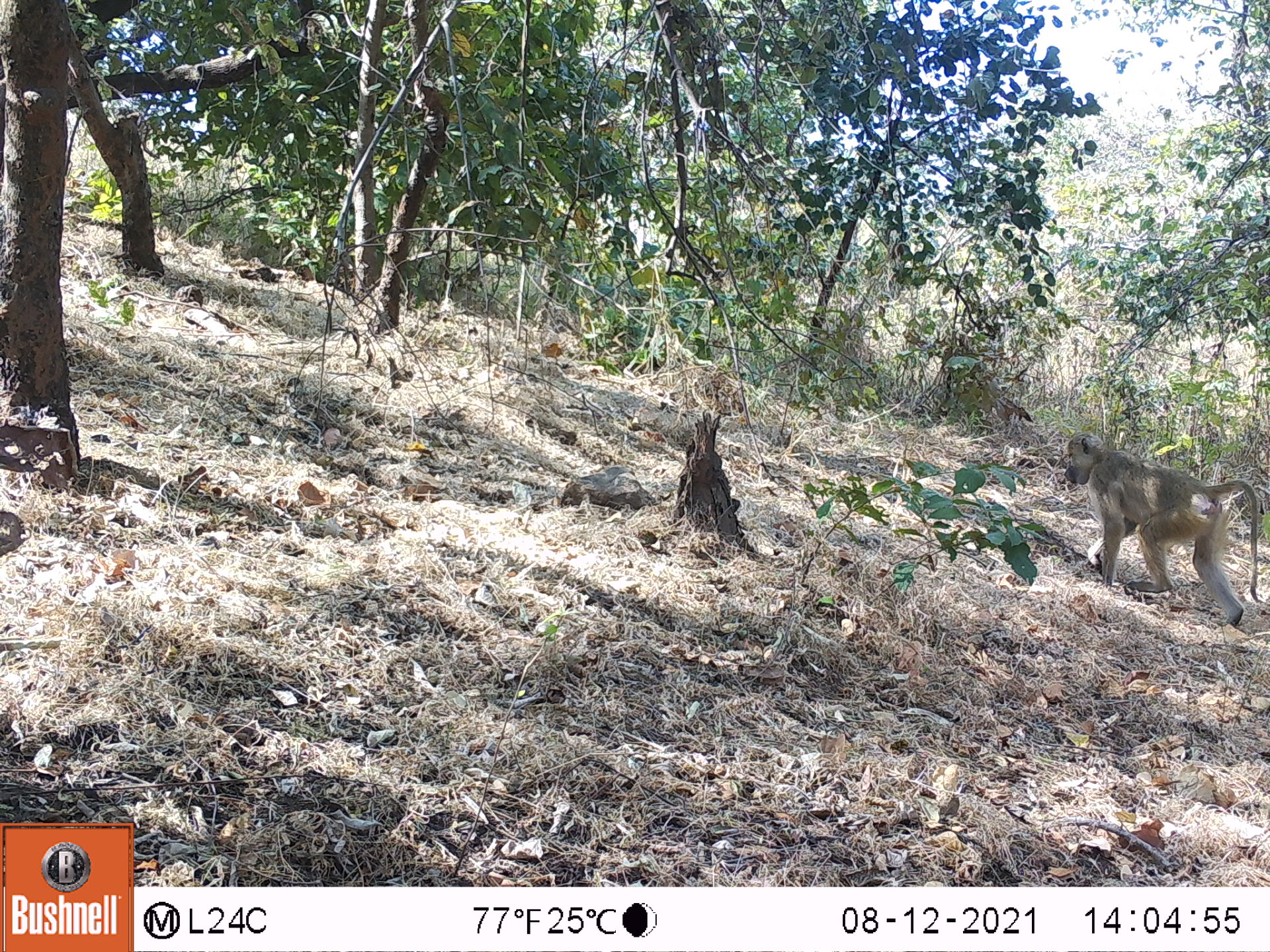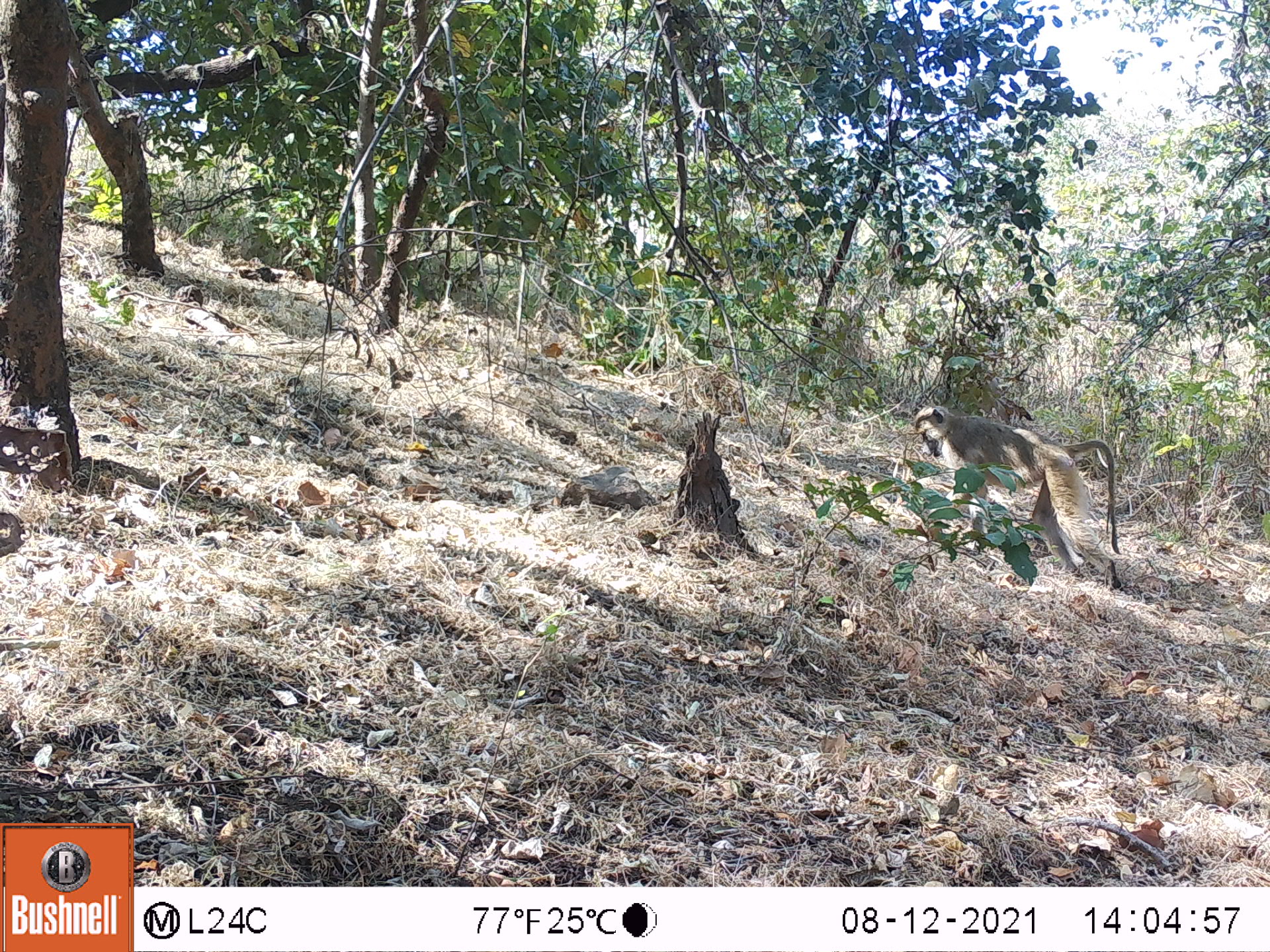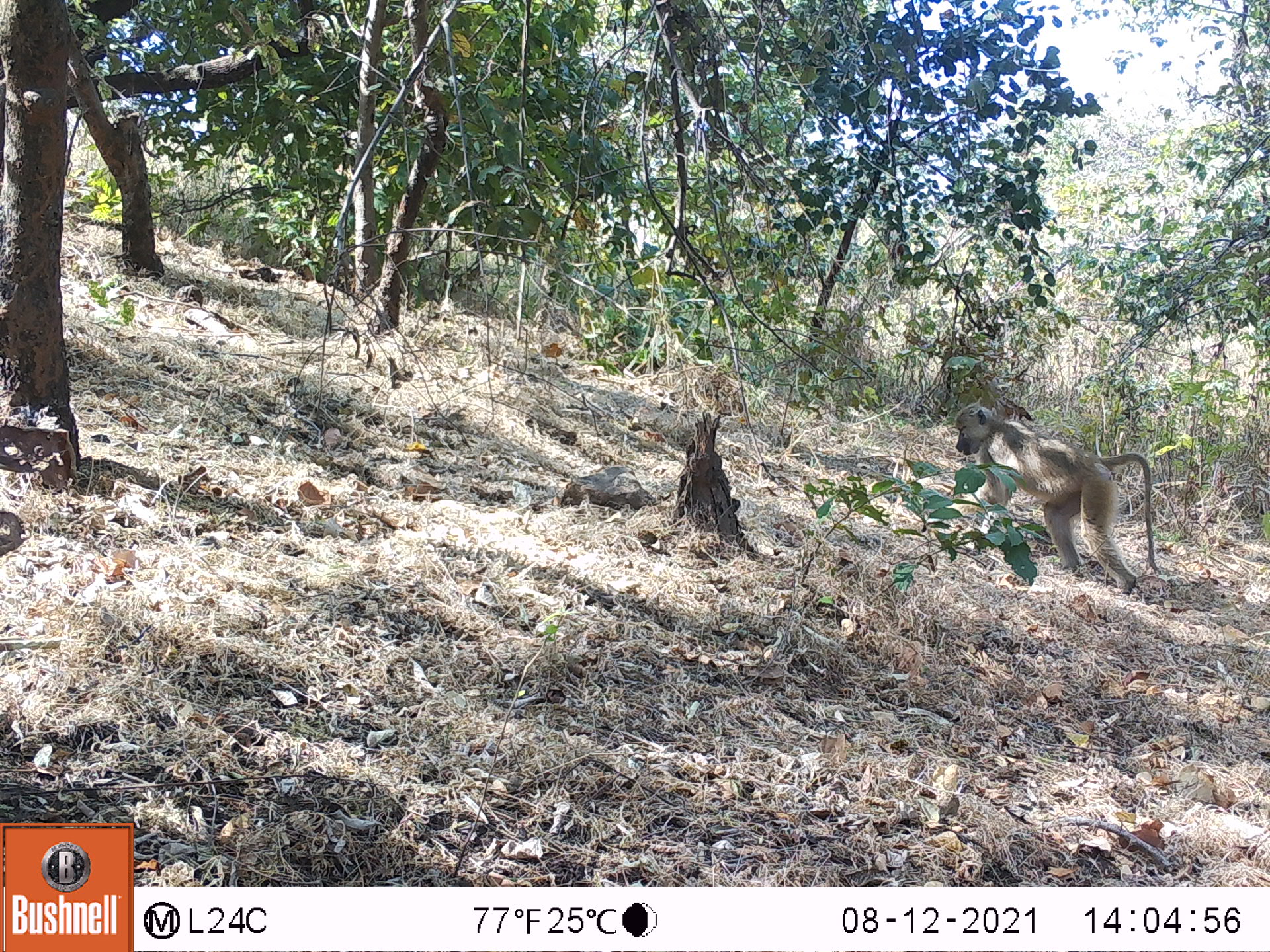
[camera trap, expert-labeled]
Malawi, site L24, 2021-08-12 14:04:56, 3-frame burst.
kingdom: Animalia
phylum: Chordata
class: Mammalia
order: Primates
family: Cercopithecidae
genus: Papio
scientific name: Papio cynocephalus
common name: yellow baboon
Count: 1.